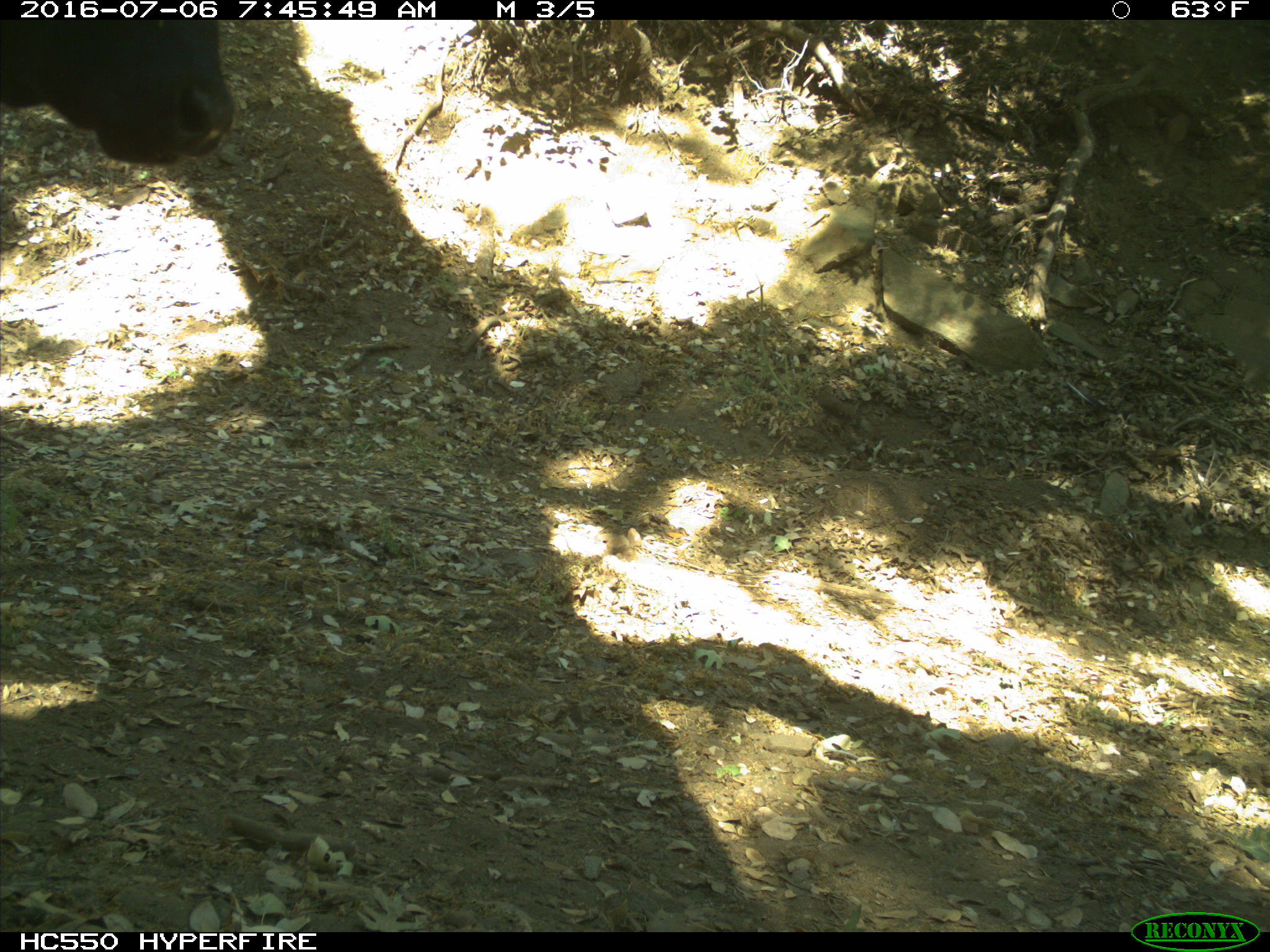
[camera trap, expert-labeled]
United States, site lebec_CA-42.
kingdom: Animalia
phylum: Chordata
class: Mammalia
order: Artiodactyla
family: Bovidae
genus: Bos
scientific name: Bos taurus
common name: domestic cow